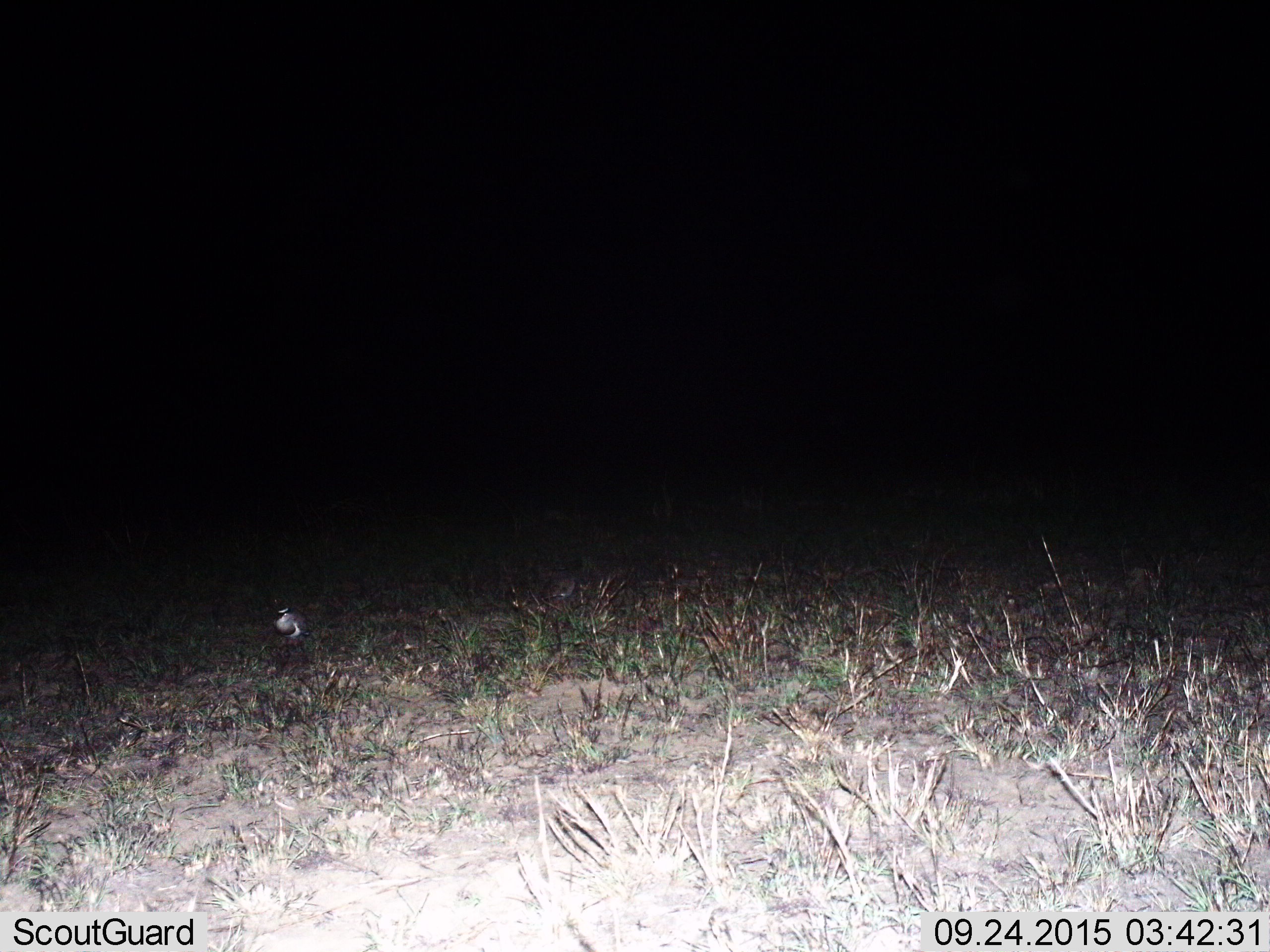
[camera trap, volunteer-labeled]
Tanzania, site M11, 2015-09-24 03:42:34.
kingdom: Animalia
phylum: Chordata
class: Aves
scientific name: Aves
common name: bird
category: otherbird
Otherbird (bird) (Aves), count 1. Behavior (volunteer vote fractions): standing 80%, resting 20%, moving 0%, interacting 0%. Young present (vote fraction): 0%. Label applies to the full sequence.